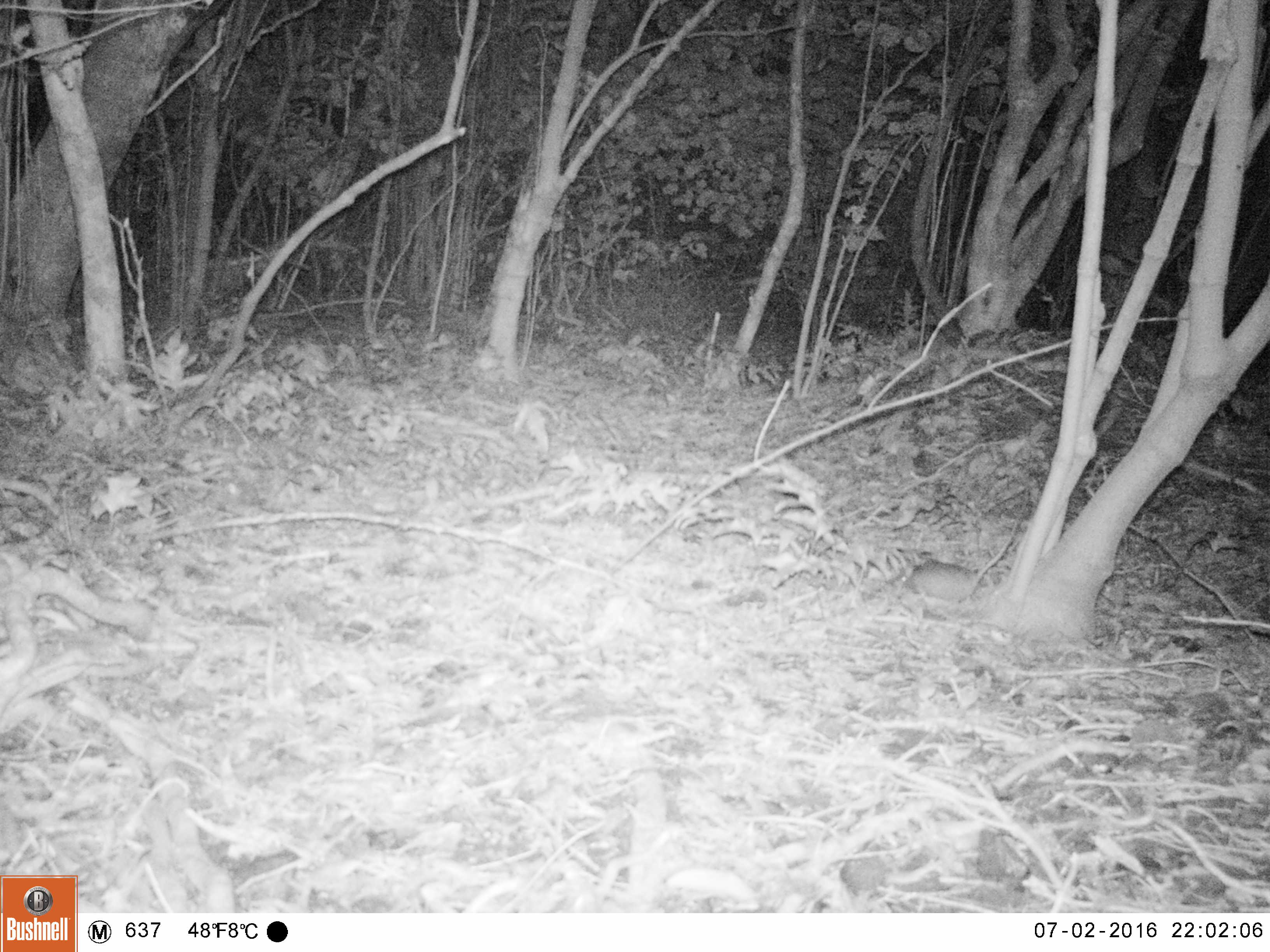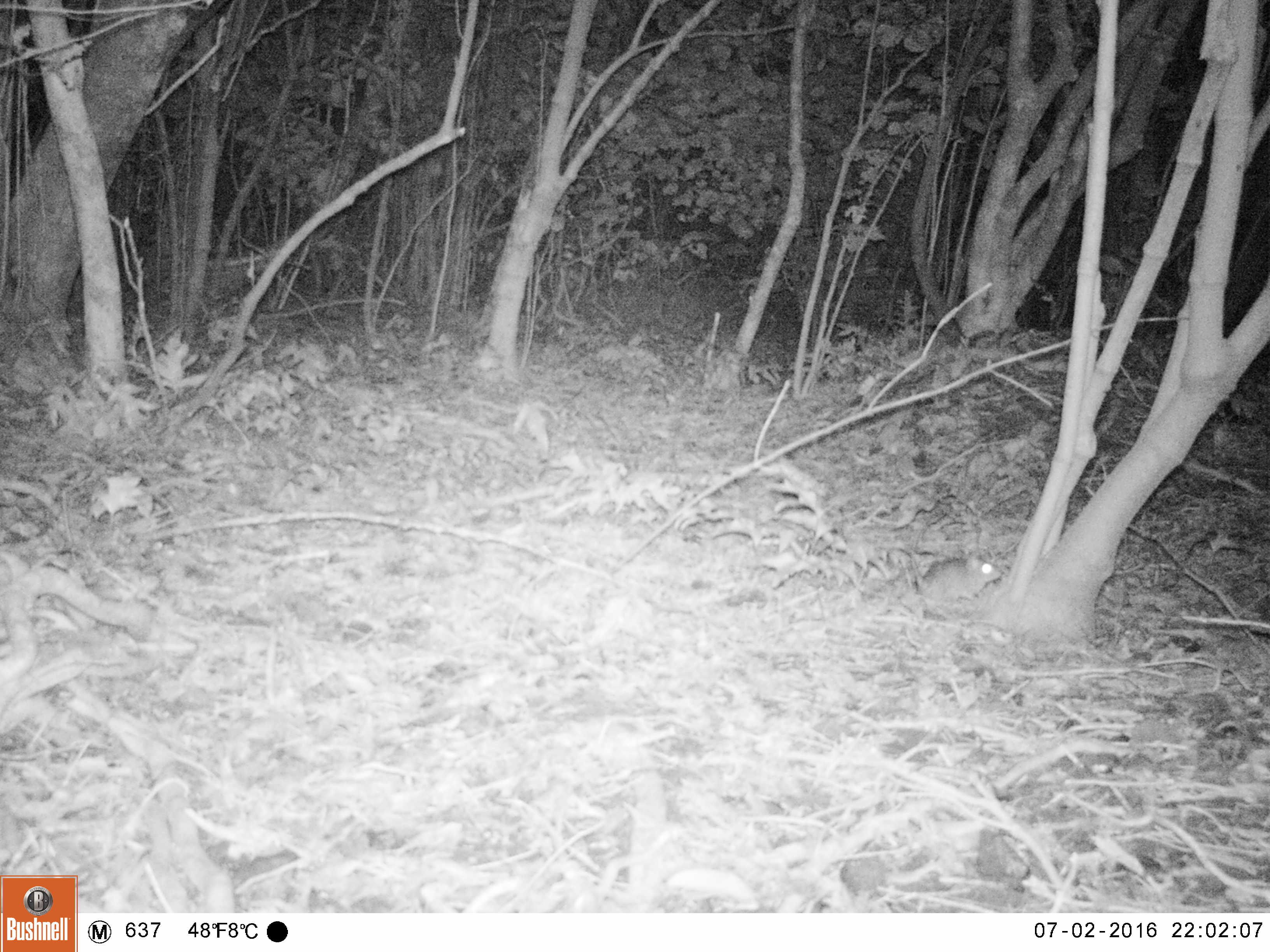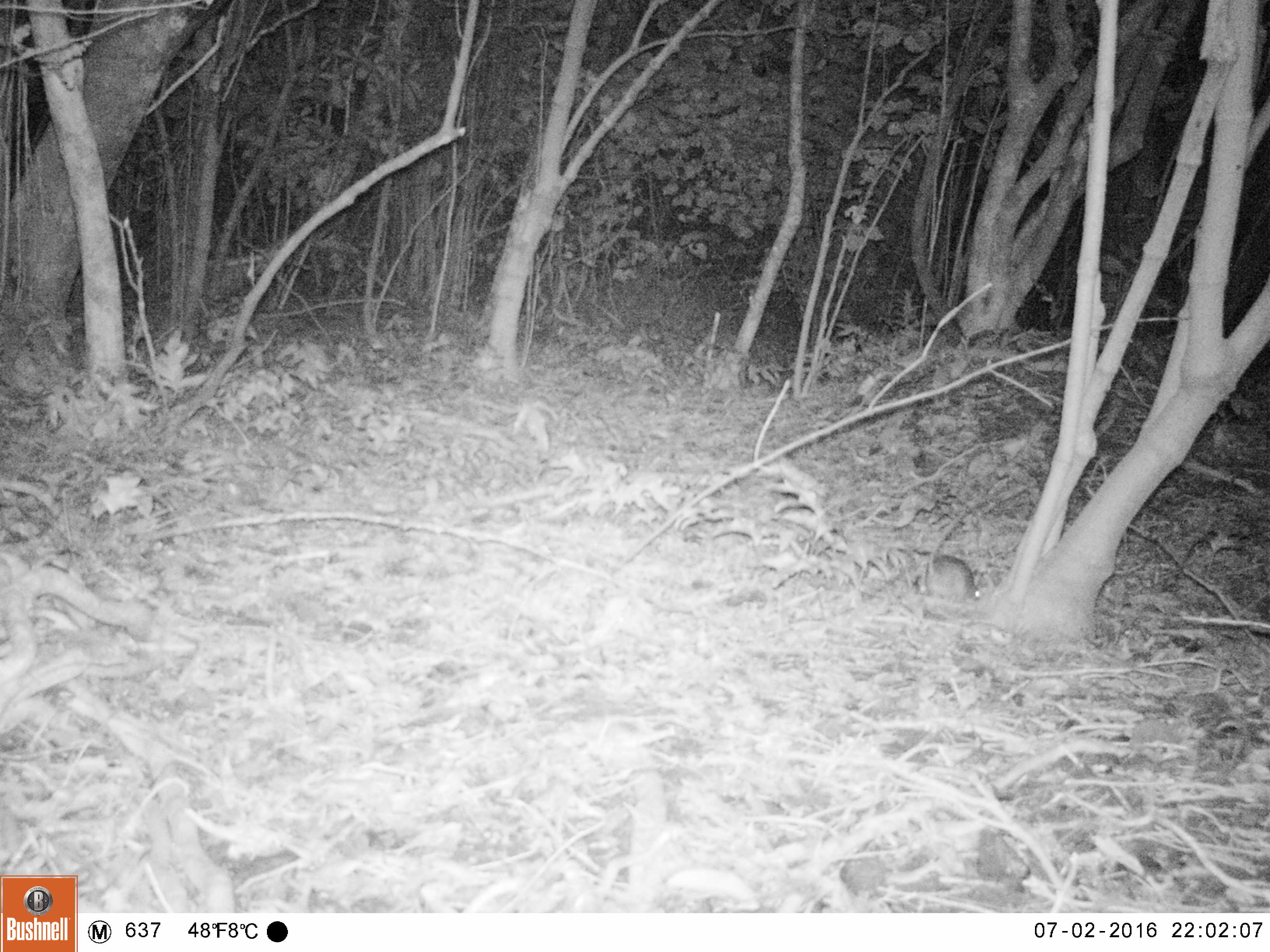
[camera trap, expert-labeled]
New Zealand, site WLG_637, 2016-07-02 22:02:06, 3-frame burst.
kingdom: Animalia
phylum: Chordata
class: Mammalia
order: Rodentia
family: Muridae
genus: Rattus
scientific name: Rattus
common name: rat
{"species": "rat (Rattus)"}